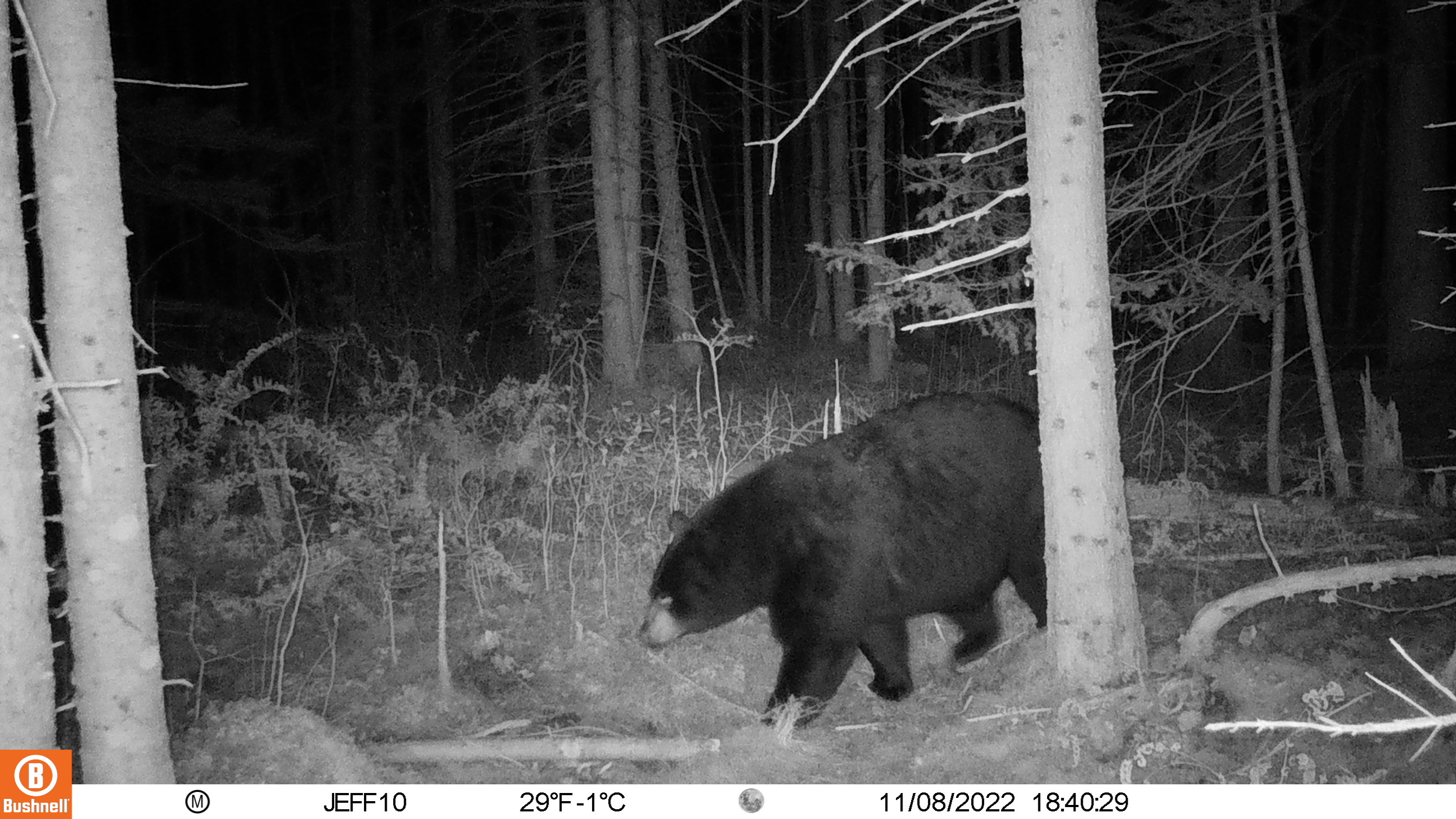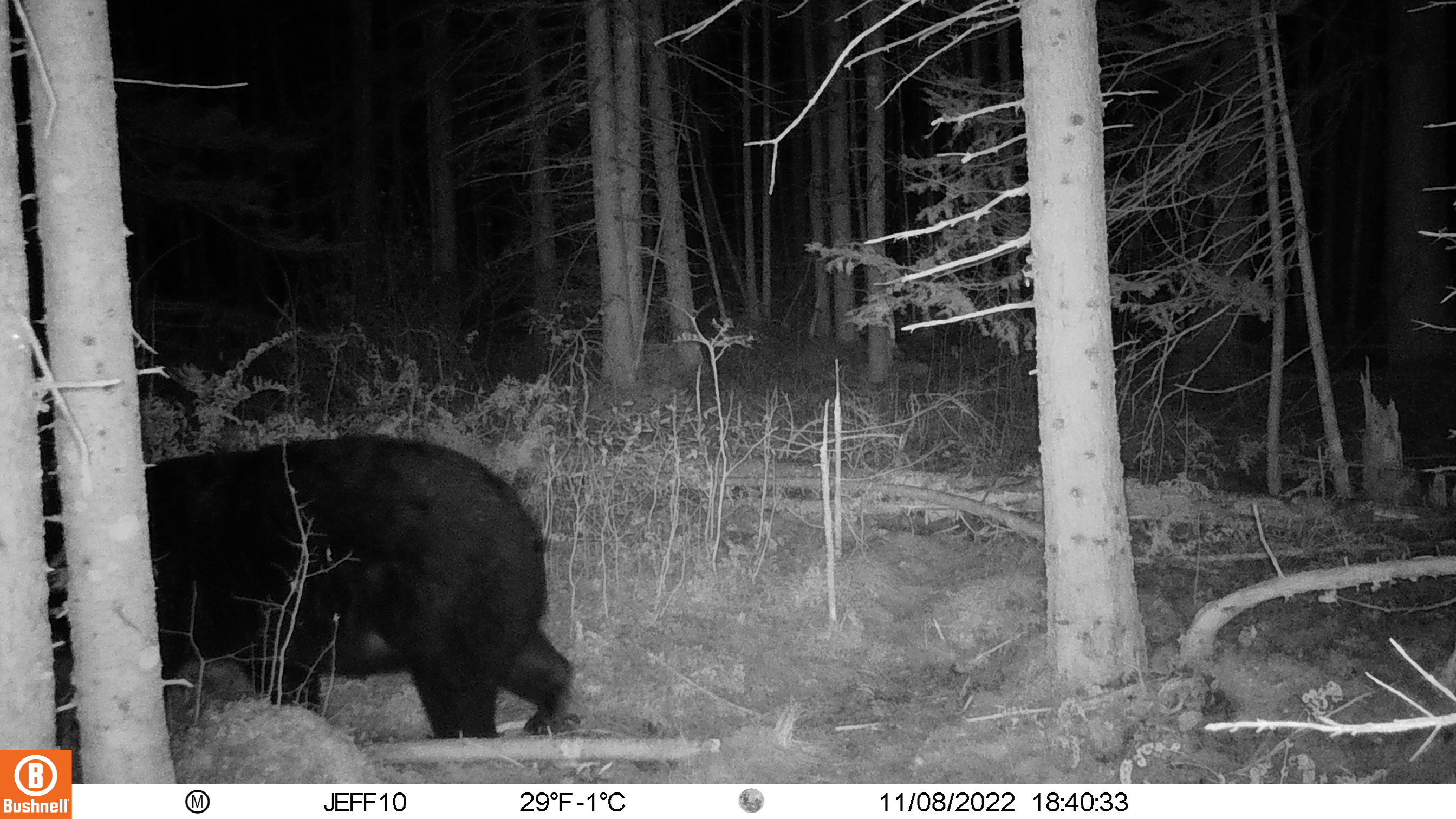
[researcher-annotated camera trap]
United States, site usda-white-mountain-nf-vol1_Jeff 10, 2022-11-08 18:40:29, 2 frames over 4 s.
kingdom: Animalia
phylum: Chordata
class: Mammalia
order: Carnivora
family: Ursidae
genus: Ursus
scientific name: Ursus americanus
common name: black bear